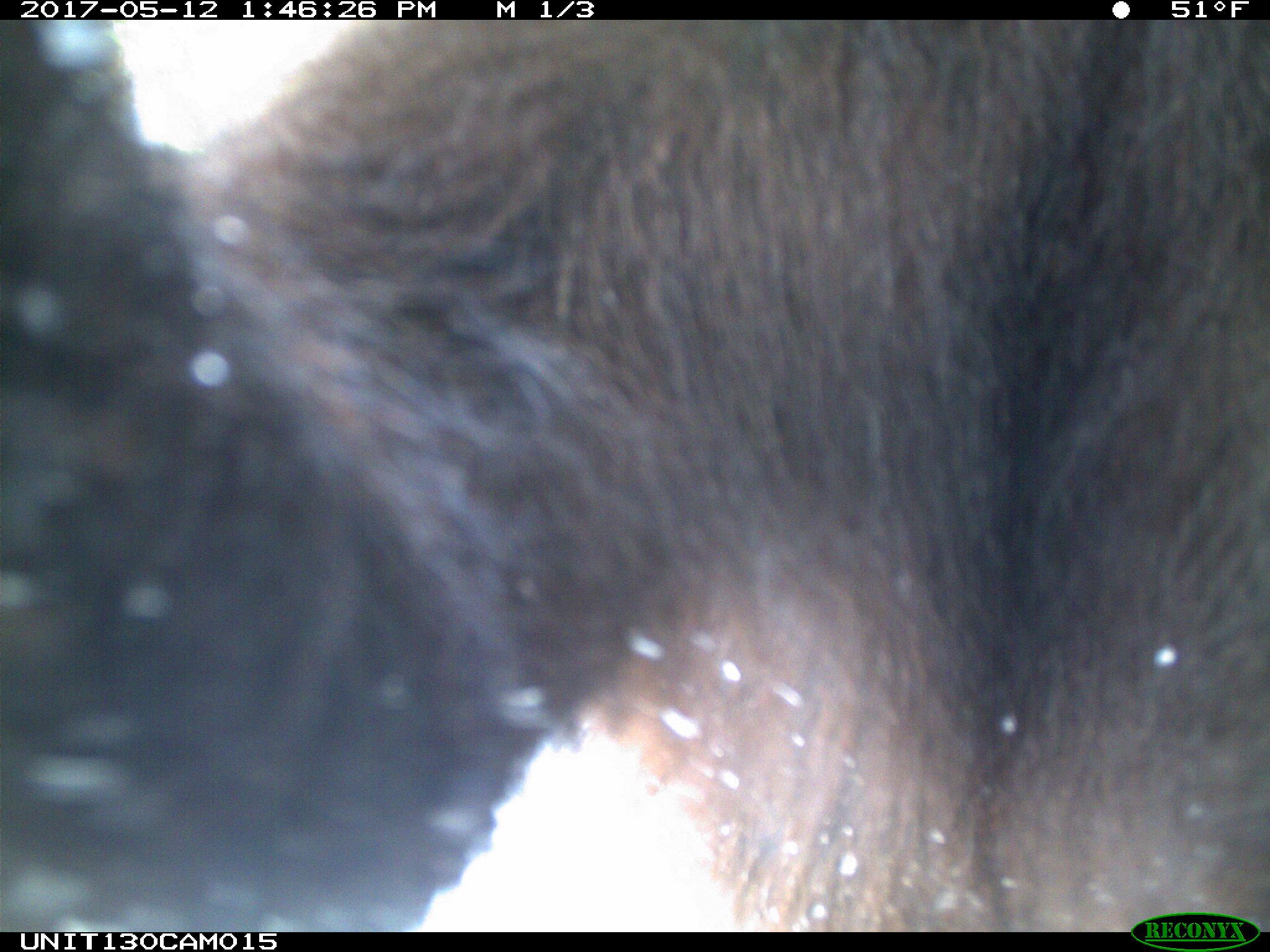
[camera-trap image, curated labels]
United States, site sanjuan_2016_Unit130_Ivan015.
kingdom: Animalia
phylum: Chordata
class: Mammalia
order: Carnivora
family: Ursidae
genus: Ursus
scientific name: Ursus americanus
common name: american black bear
Ursus americanus (american black bear).